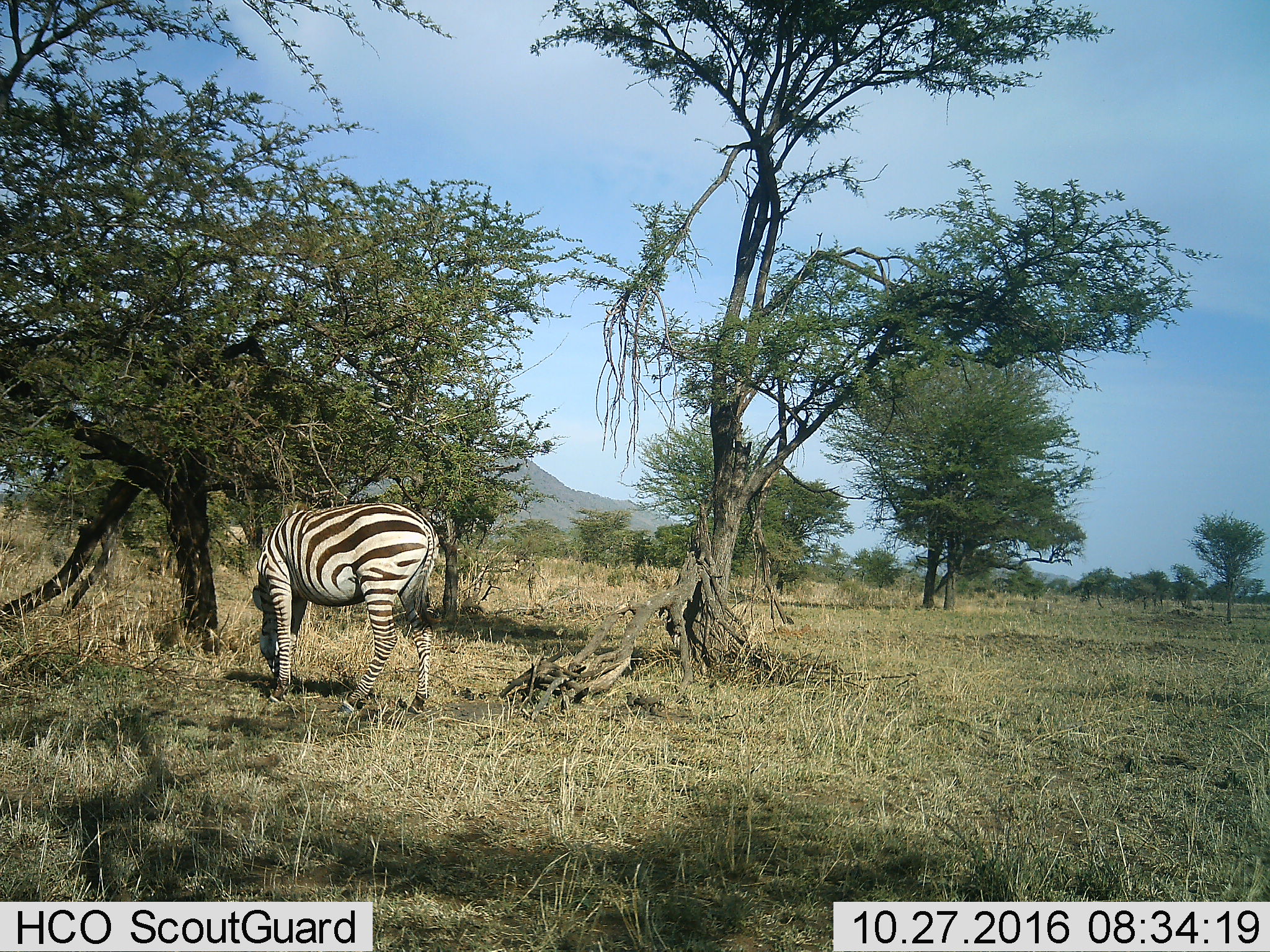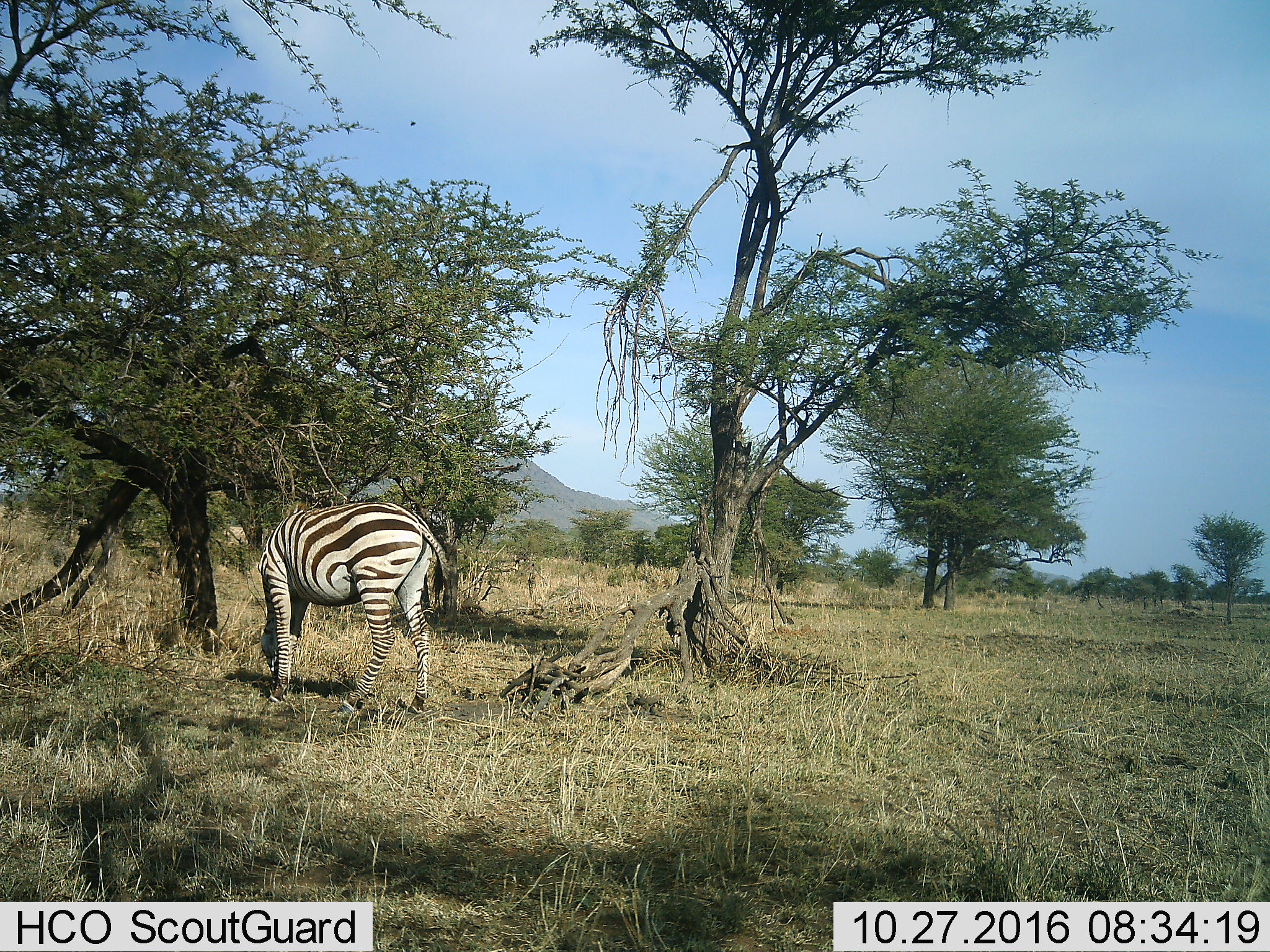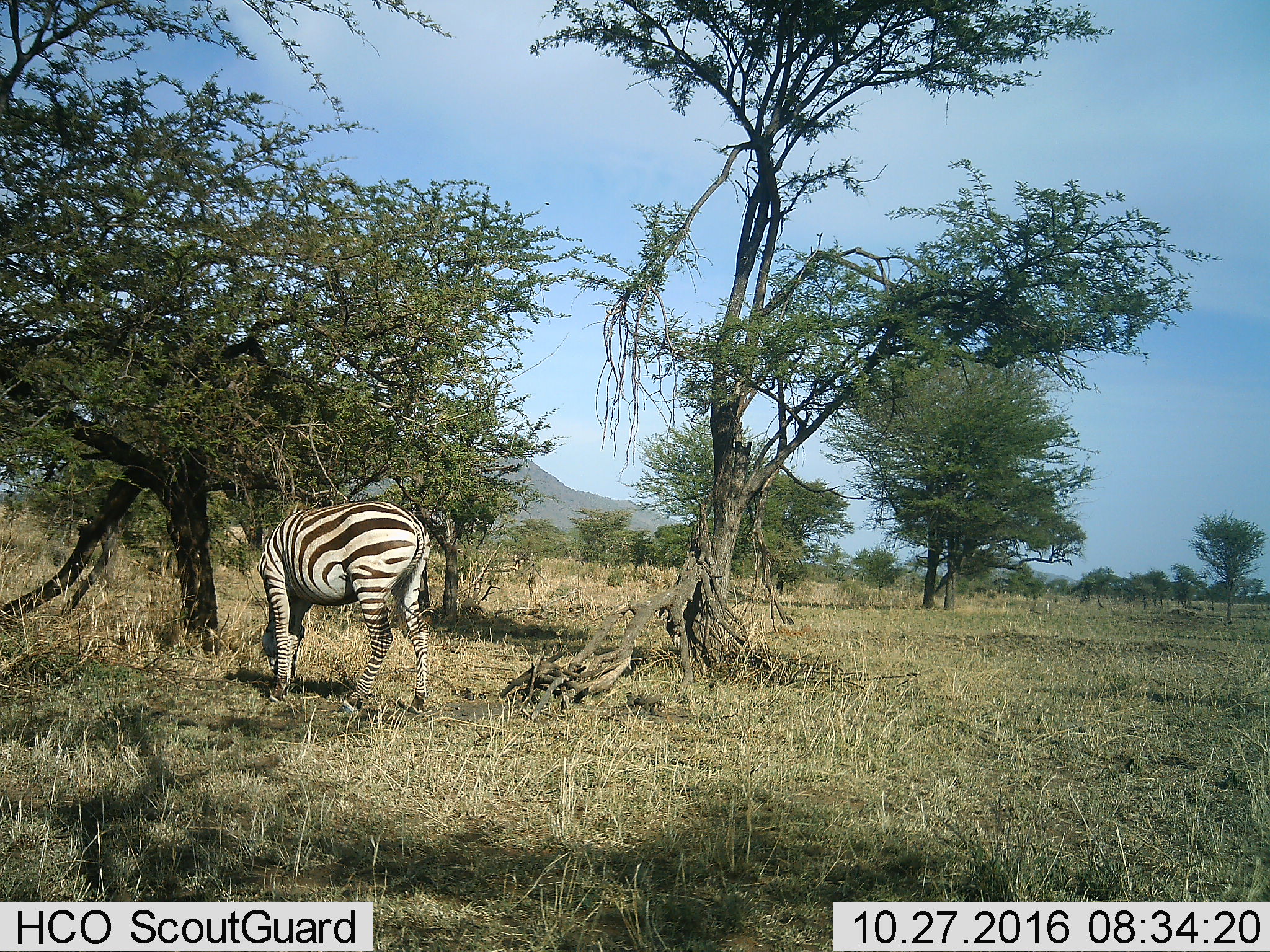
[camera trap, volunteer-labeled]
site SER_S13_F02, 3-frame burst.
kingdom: Animalia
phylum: Chordata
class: Mammalia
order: Perissodactyla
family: Equidae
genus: Equus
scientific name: Equus quagga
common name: plains zebra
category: zebraplains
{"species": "zebraplains (plains zebra) (Equus quagga)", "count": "1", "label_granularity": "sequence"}